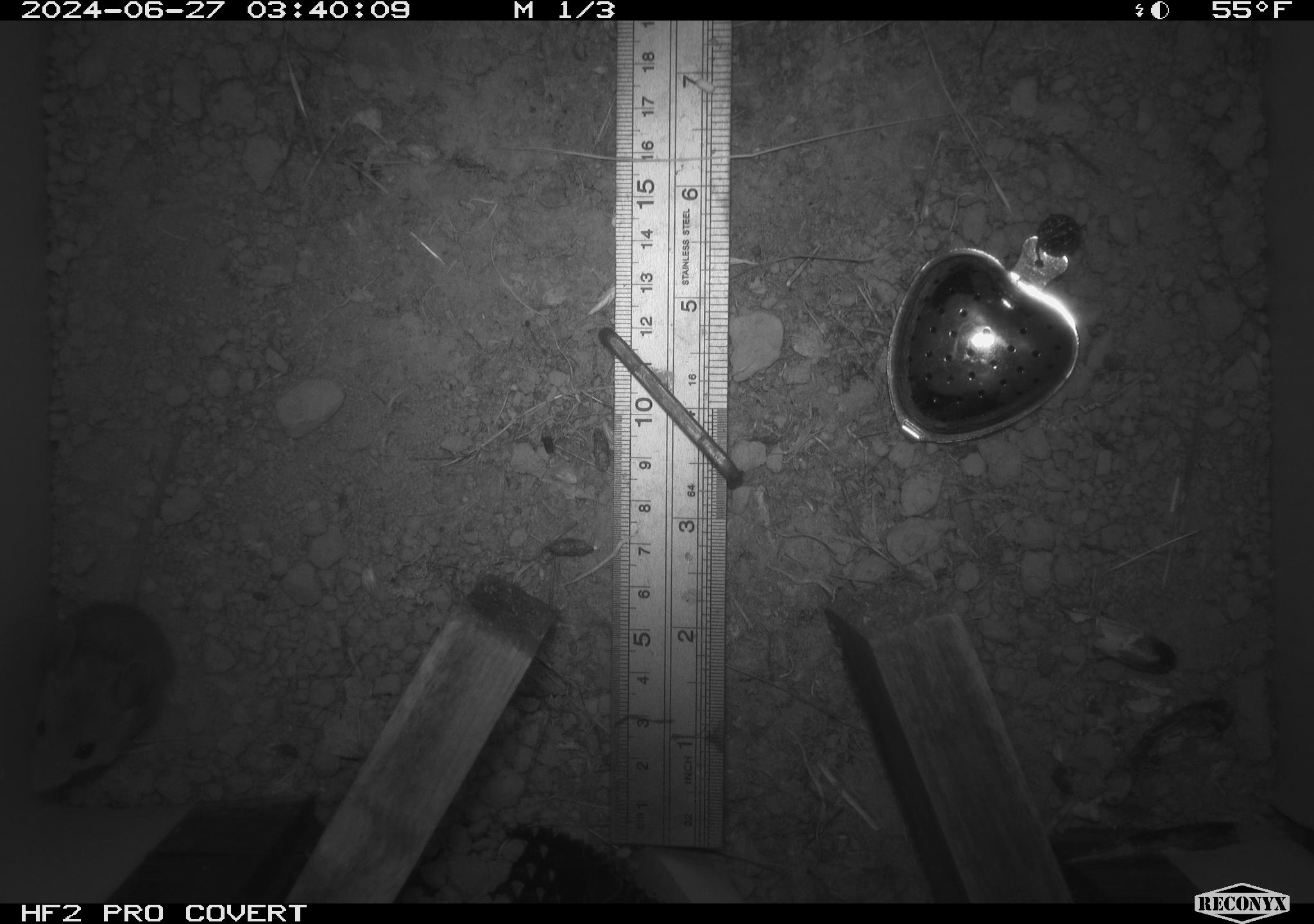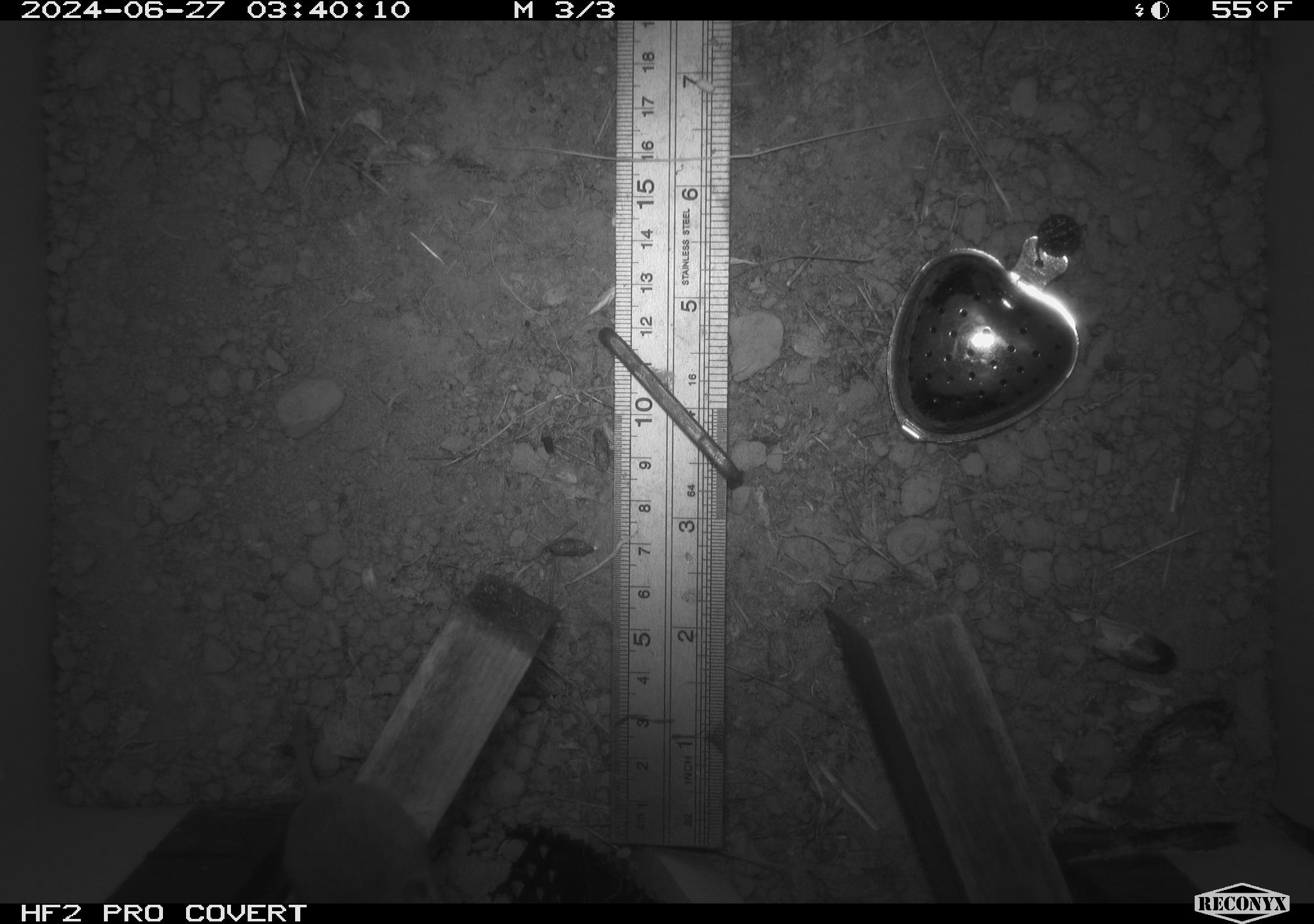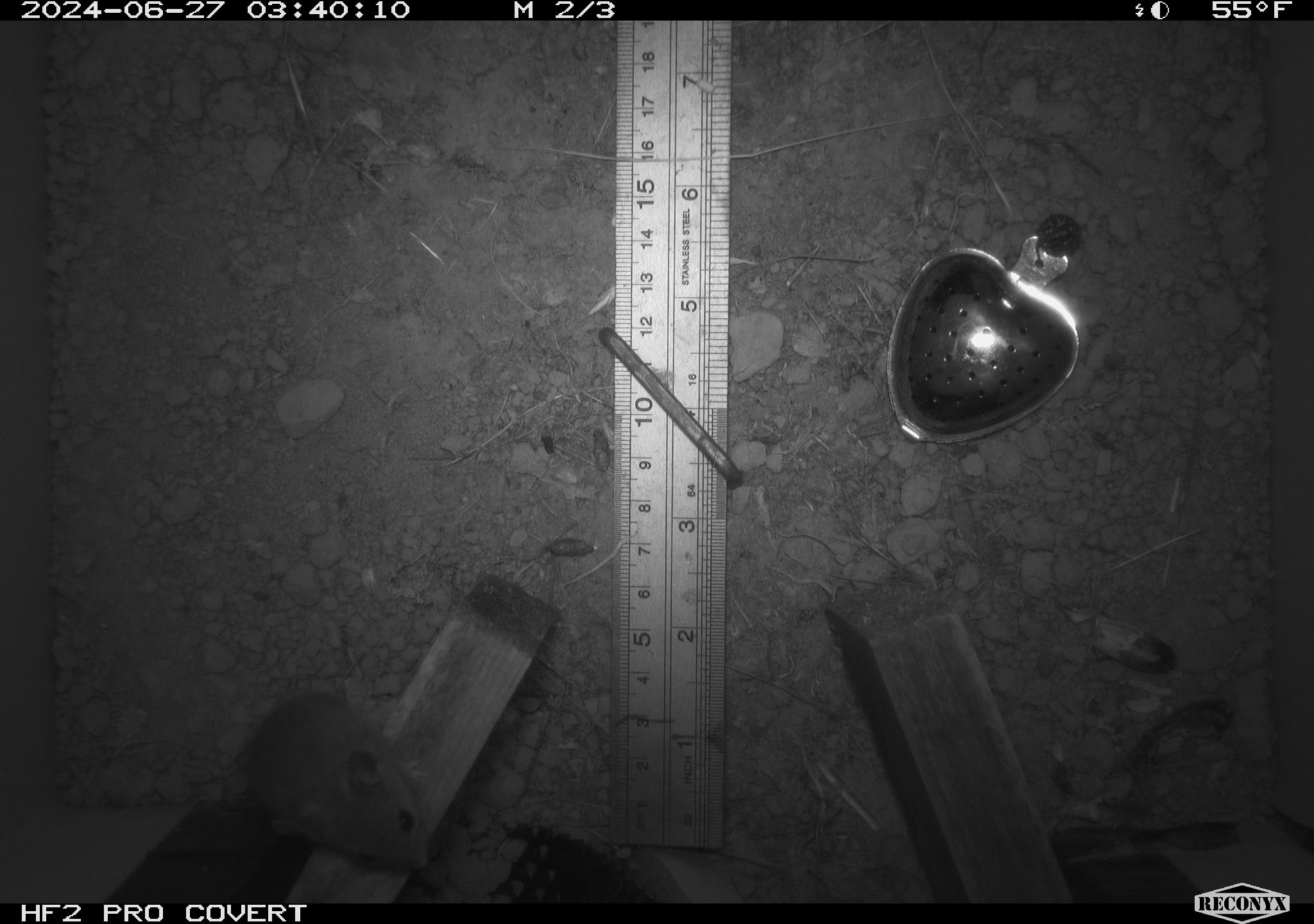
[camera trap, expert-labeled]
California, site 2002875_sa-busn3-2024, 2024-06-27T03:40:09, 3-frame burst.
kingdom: Animalia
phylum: Chordata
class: Mammalia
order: Rodentia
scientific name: Rodentia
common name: mouse species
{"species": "mouse species (Rodentia)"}